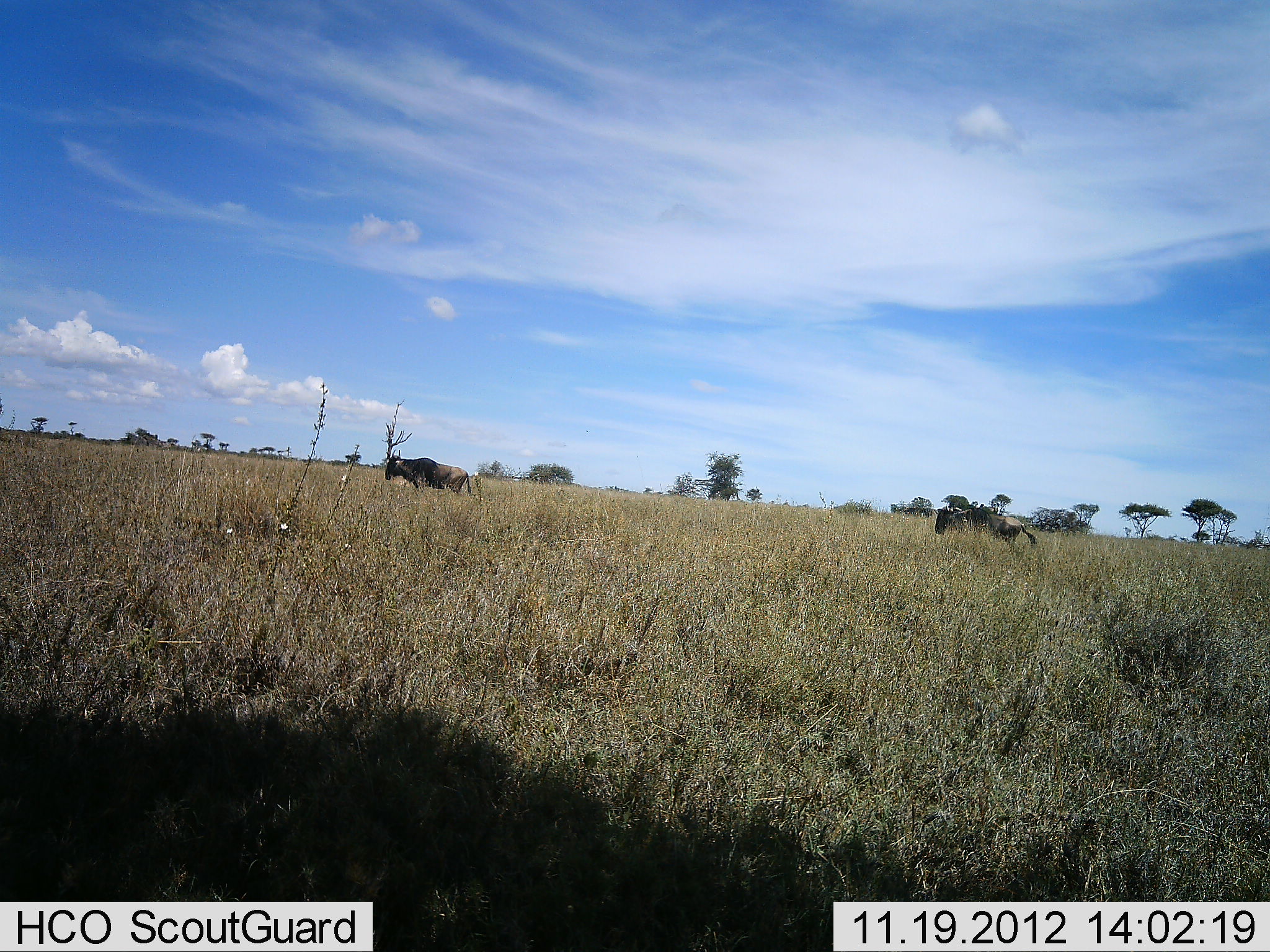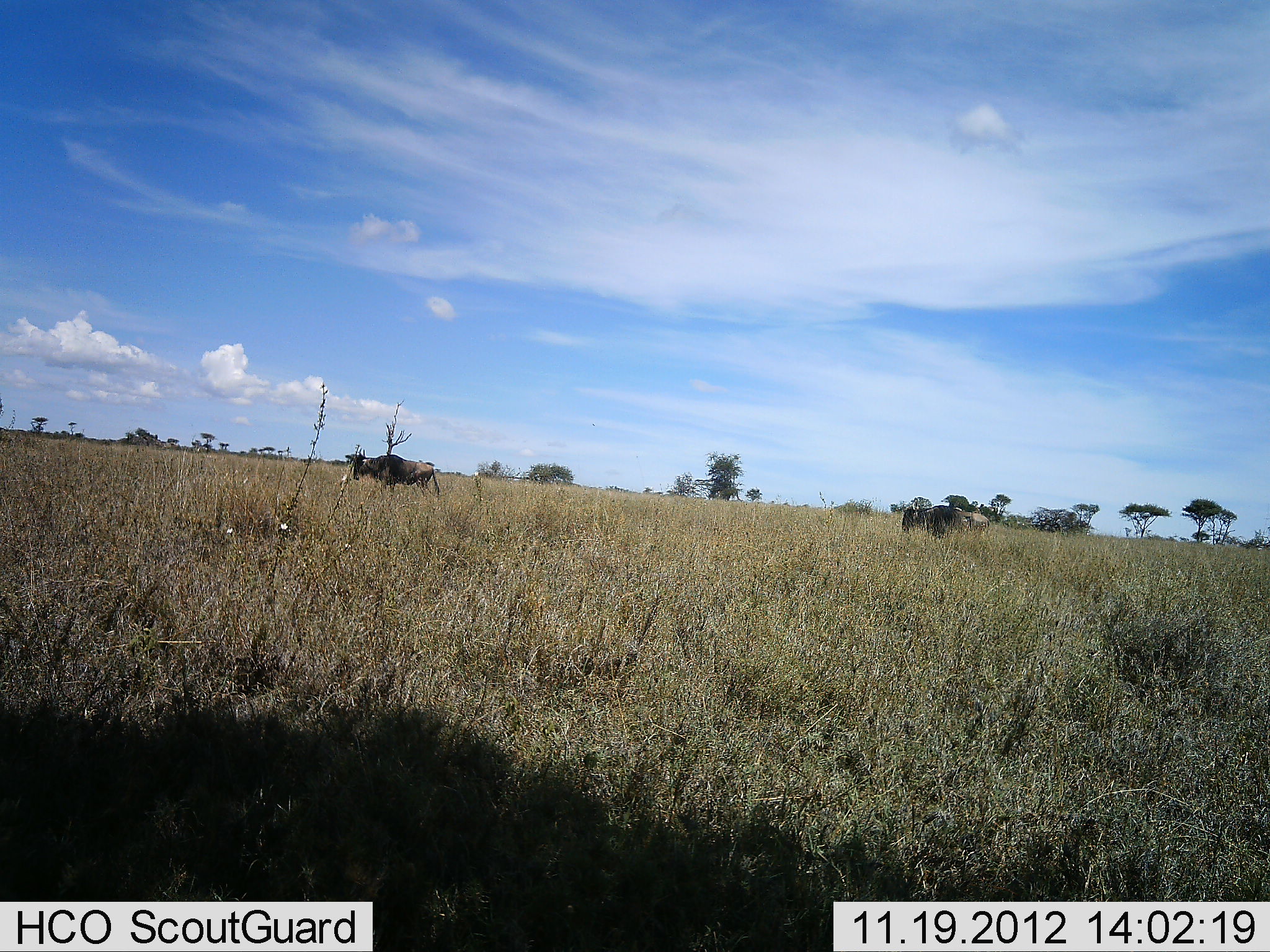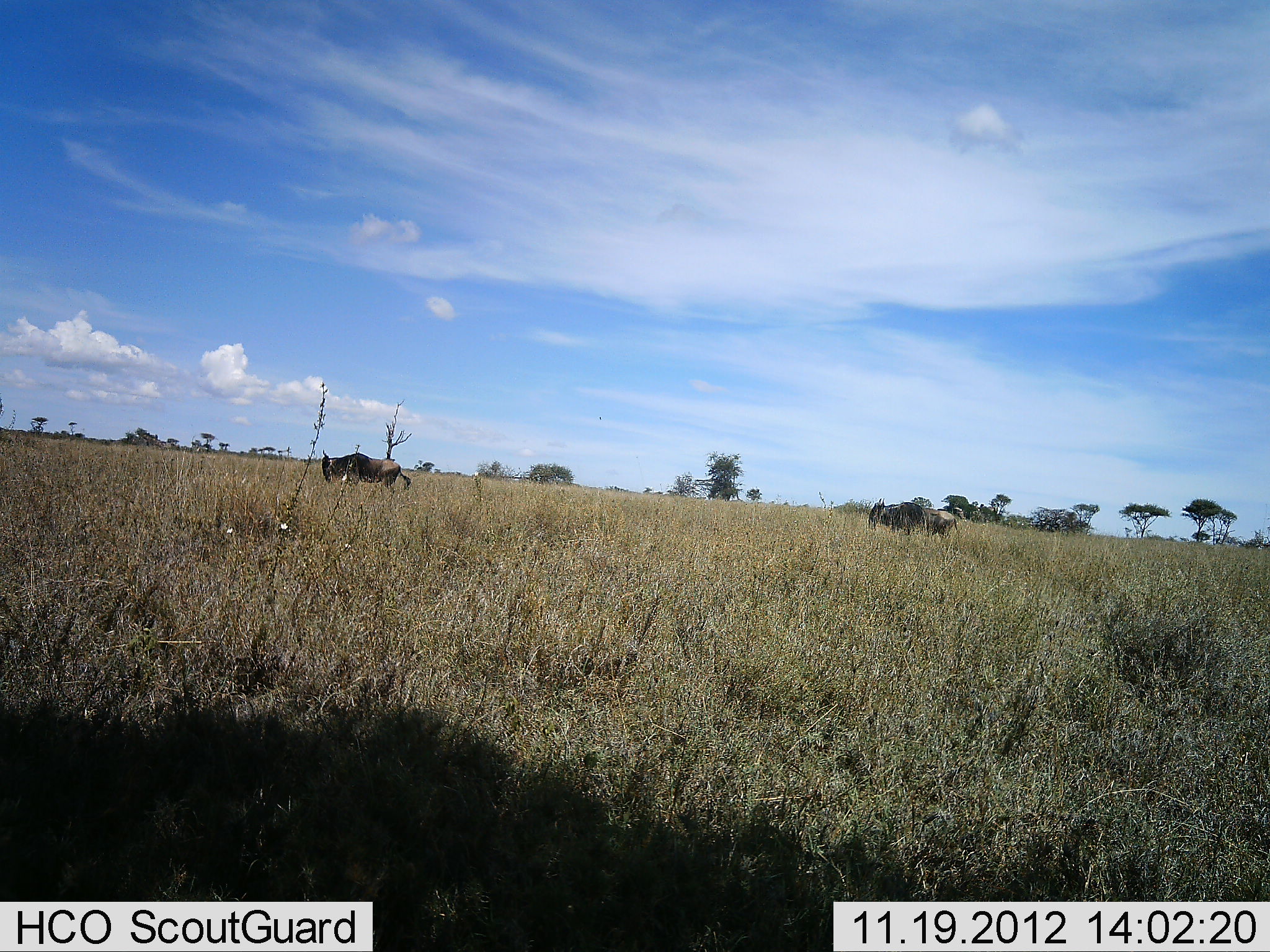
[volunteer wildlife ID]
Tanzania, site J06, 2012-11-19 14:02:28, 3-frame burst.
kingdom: Animalia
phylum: Chordata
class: Mammalia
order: Artiodactyla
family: Bovidae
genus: Connochaetes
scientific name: Connochaetes taurinus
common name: blue wildebeest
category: wildebeest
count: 2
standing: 0%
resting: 0%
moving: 100%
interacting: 0%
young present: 0%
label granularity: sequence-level